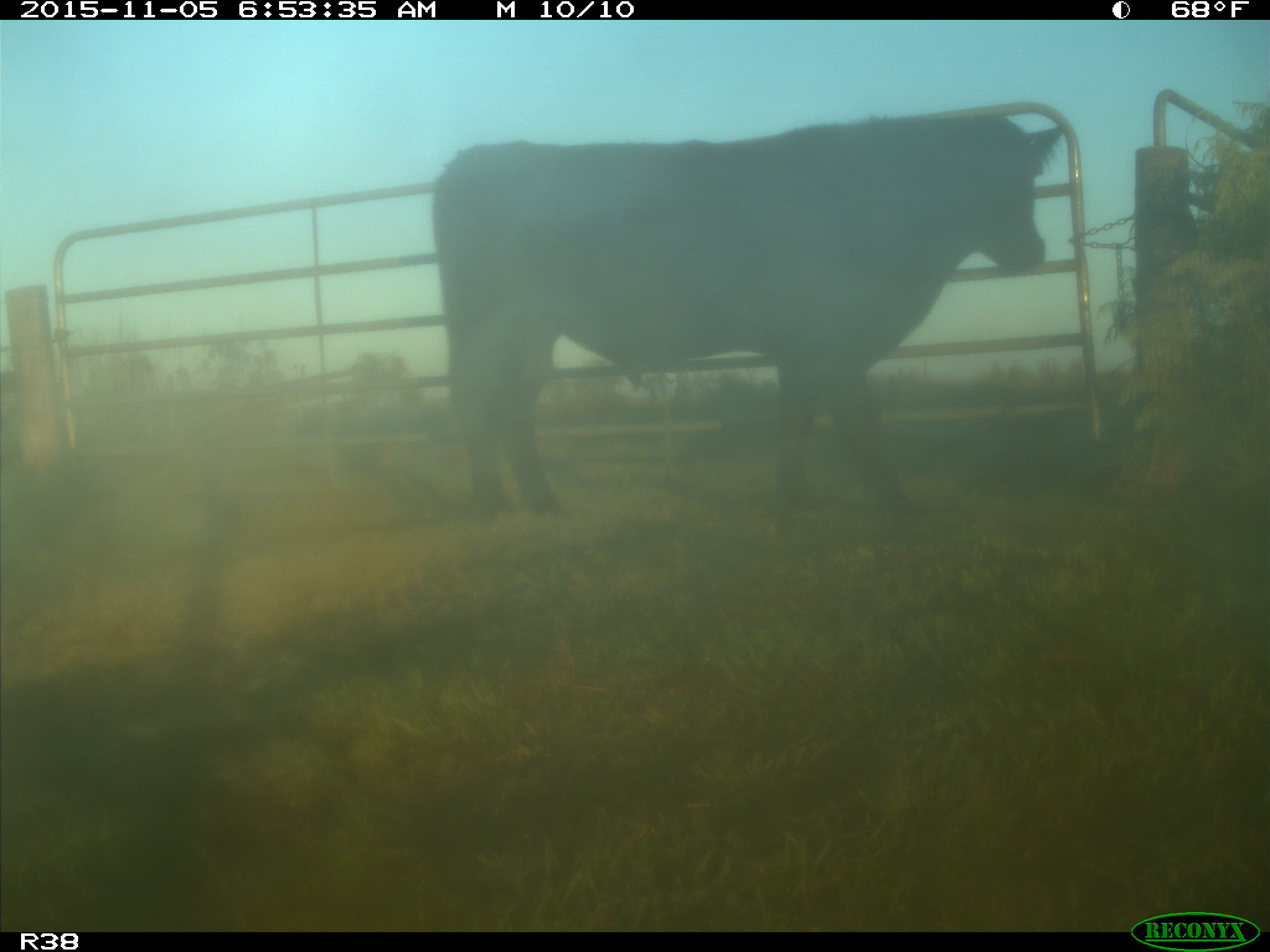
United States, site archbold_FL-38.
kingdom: Animalia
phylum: Chordata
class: Mammalia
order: Artiodactyla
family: Bovidae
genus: Bos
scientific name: Bos taurus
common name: domestic cow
Bos taurus (domestic cow).